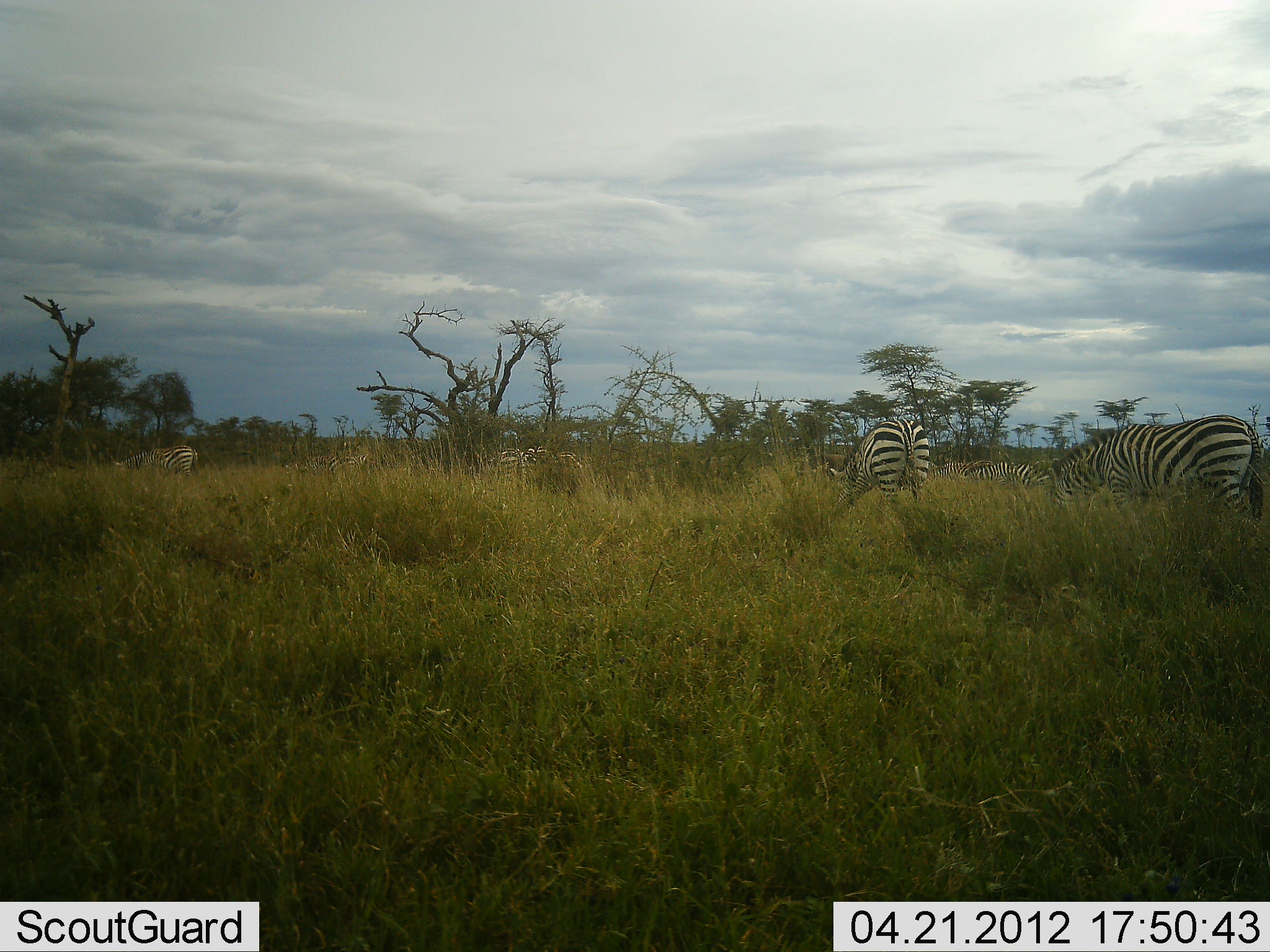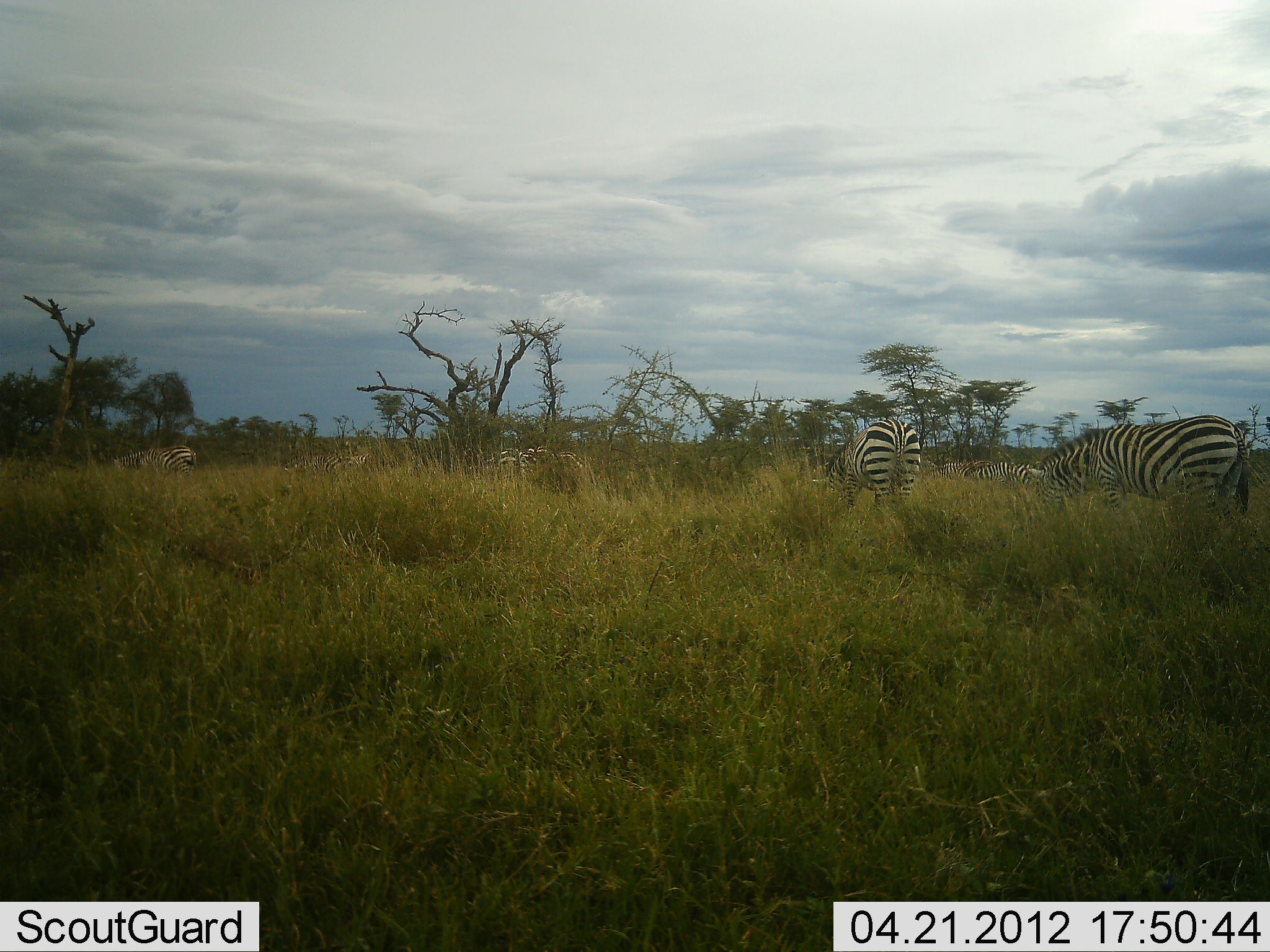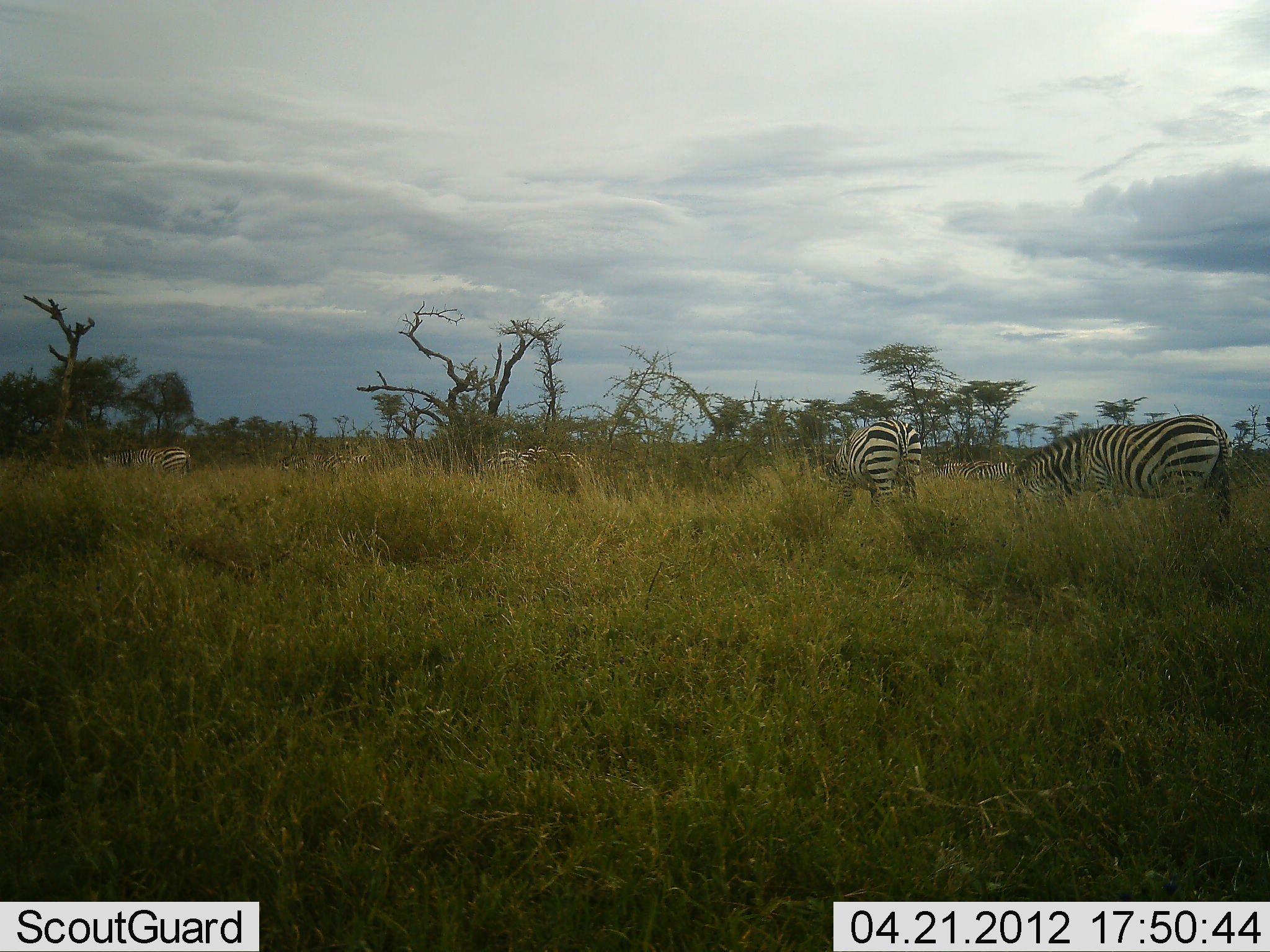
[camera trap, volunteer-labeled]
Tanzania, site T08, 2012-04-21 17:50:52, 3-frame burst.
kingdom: Animalia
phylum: Chordata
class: Mammalia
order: Perissodactyla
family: Equidae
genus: Equus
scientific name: Equus quagga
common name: plains zebra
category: zebra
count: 6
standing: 21%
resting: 0%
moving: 21%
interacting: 0%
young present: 0%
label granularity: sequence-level